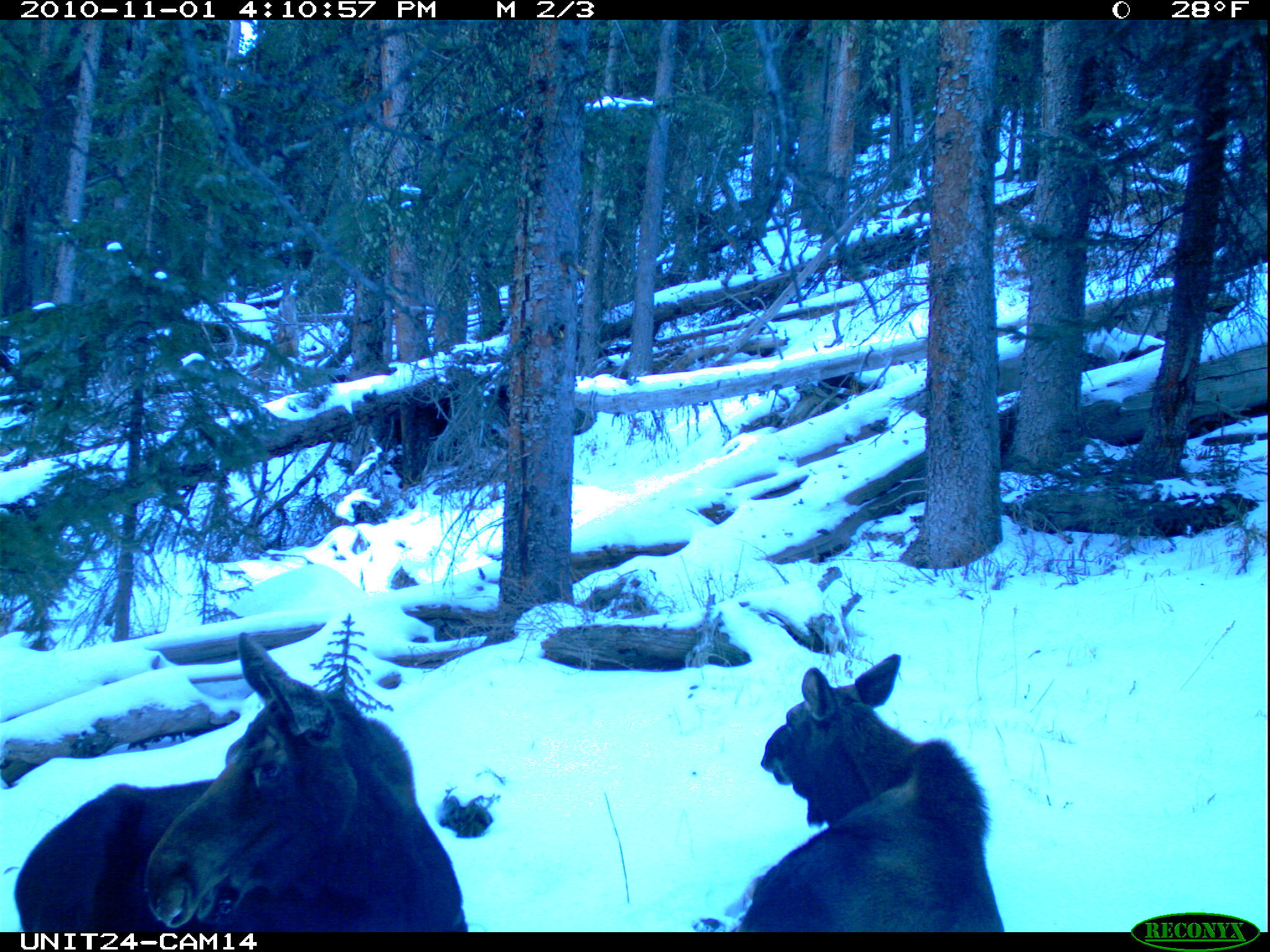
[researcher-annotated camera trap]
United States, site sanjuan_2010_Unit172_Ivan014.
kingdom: Animalia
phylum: Chordata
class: Mammalia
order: Artiodactyla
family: Cervidae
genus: Alces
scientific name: Alces alces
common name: moose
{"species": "Alces alces (moose)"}